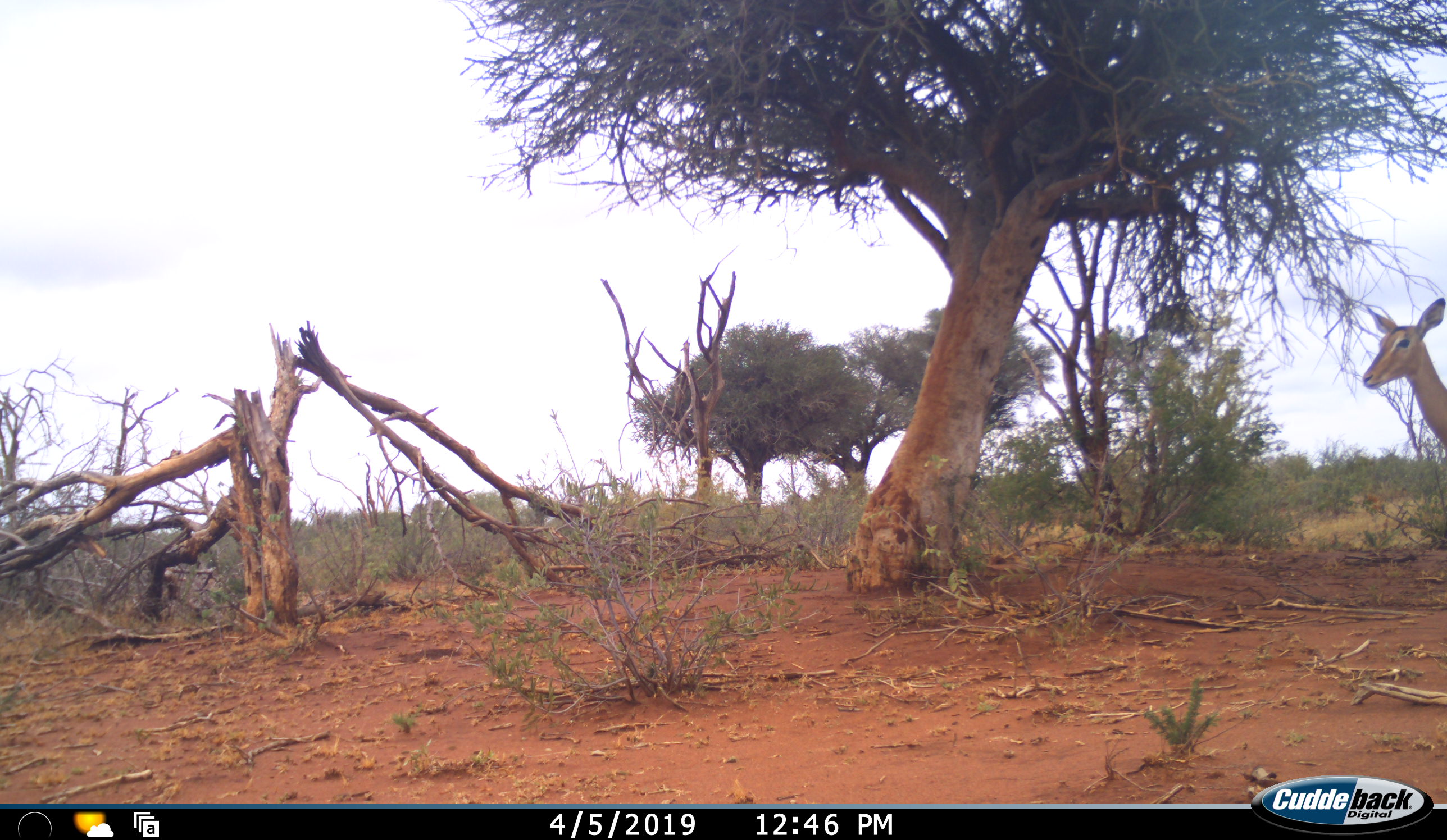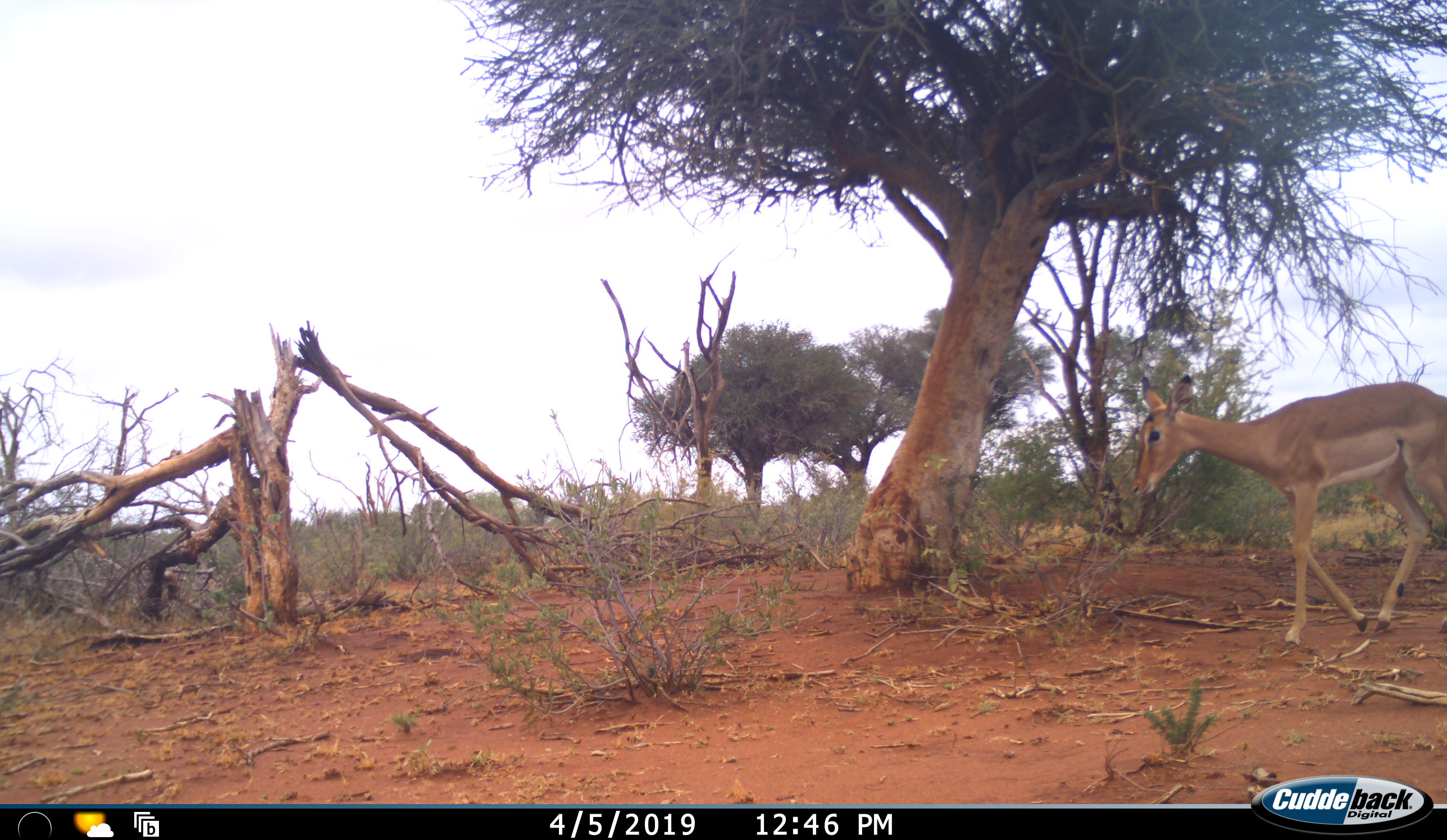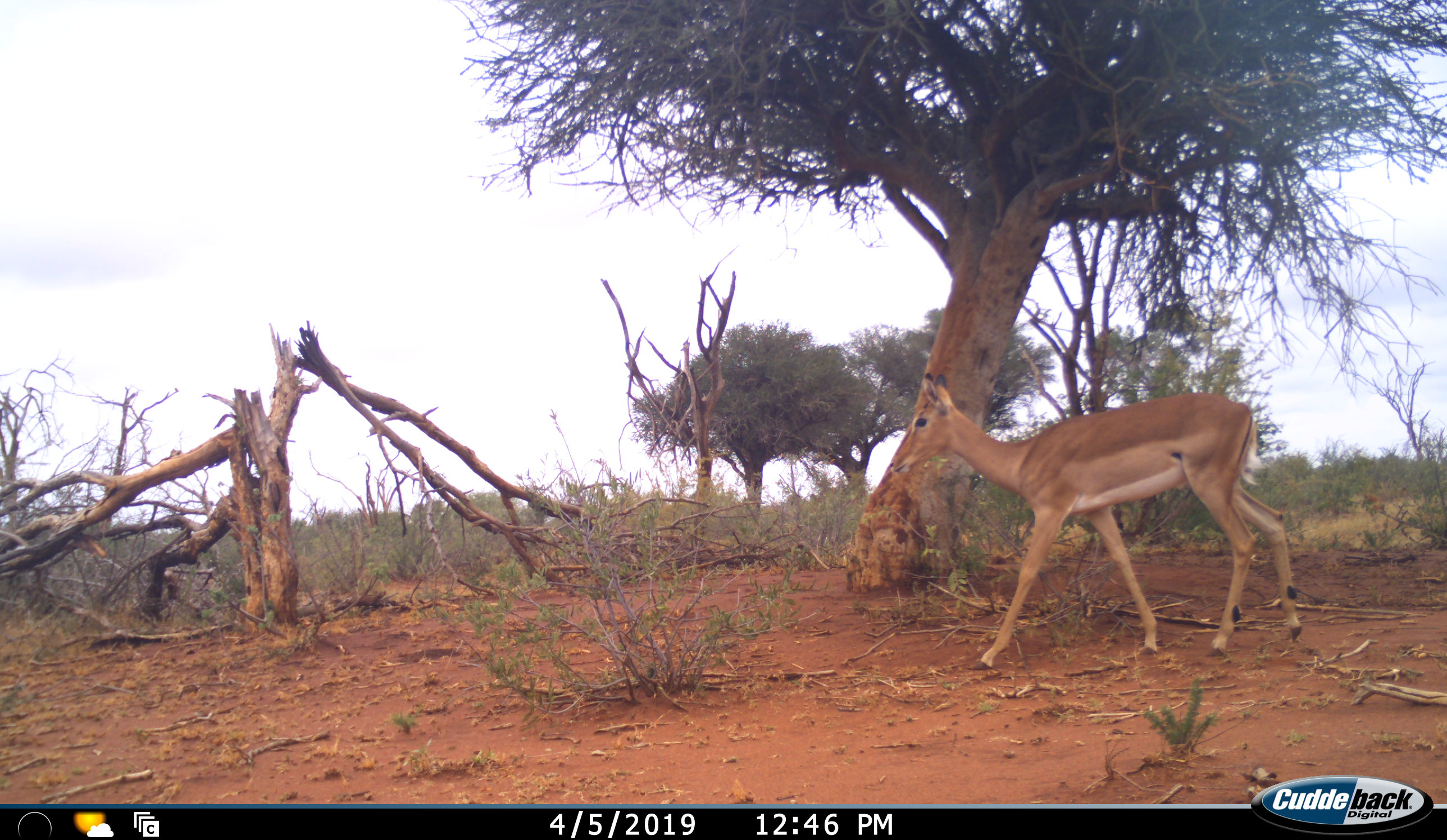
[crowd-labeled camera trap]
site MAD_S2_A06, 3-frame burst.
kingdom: Animalia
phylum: Chordata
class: Mammalia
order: Artiodactyla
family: Bovidae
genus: Aepyceros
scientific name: Aepyceros melampus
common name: impala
Impala (Aepyceros melampus), count 1. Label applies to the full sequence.